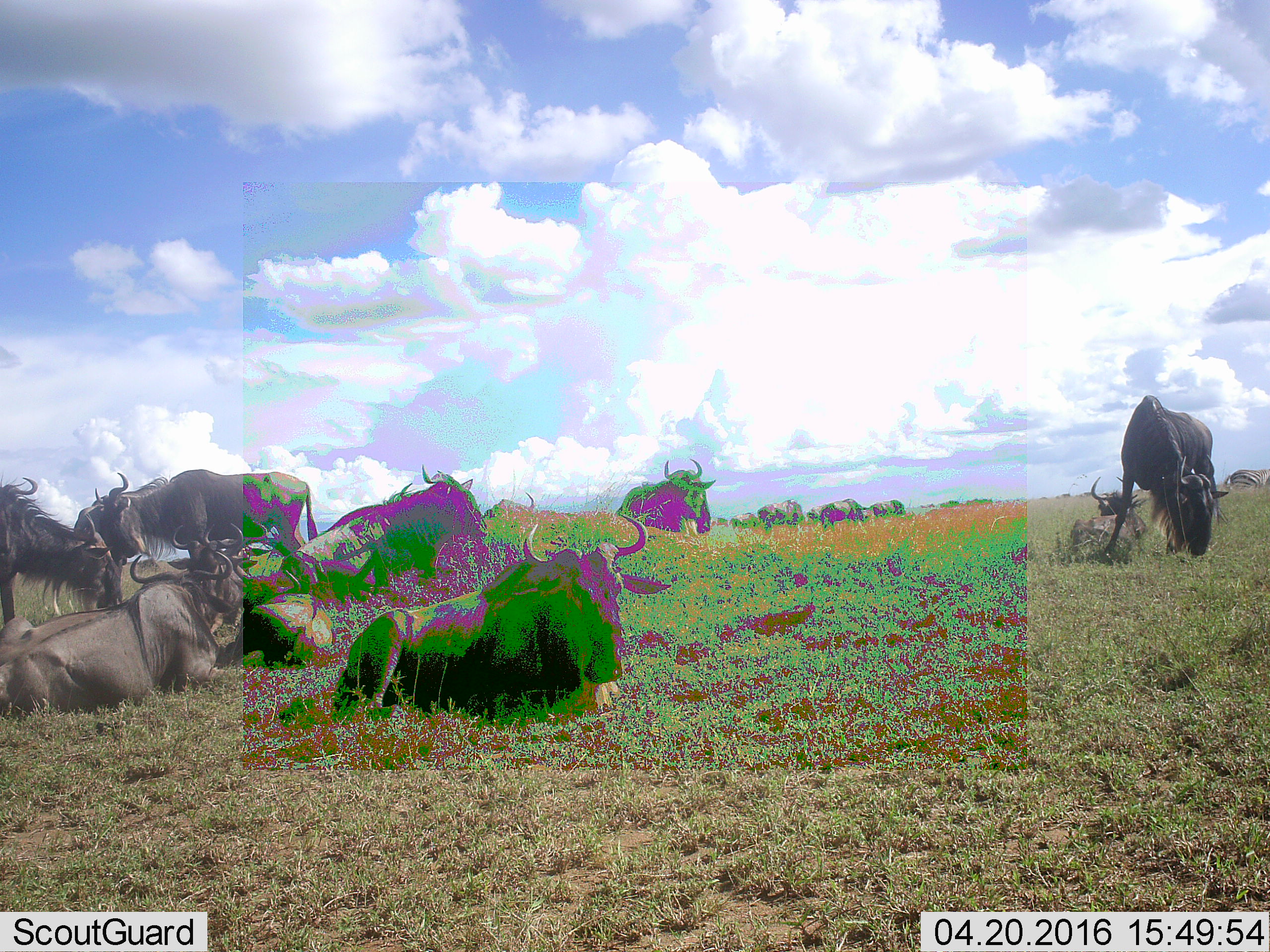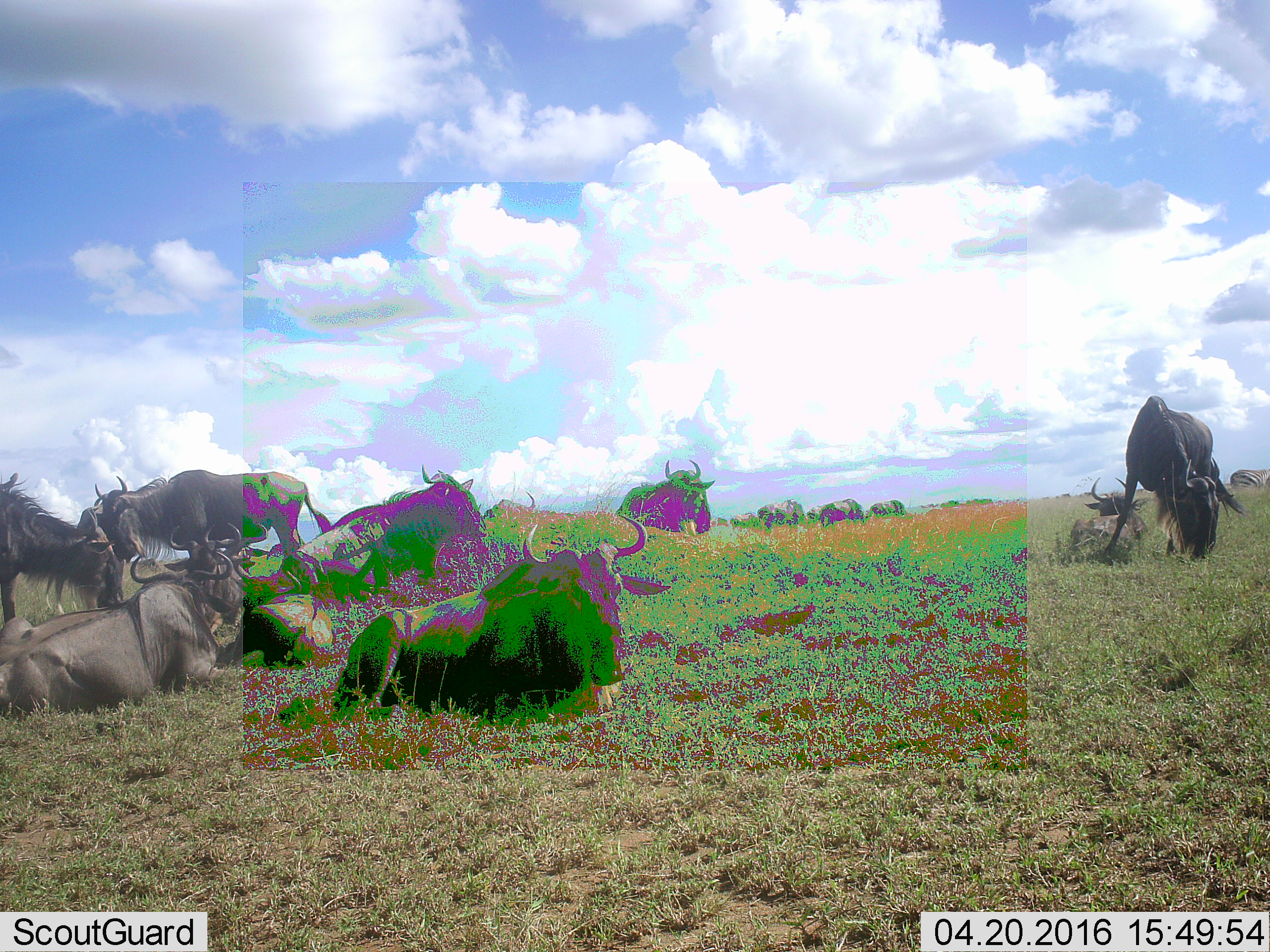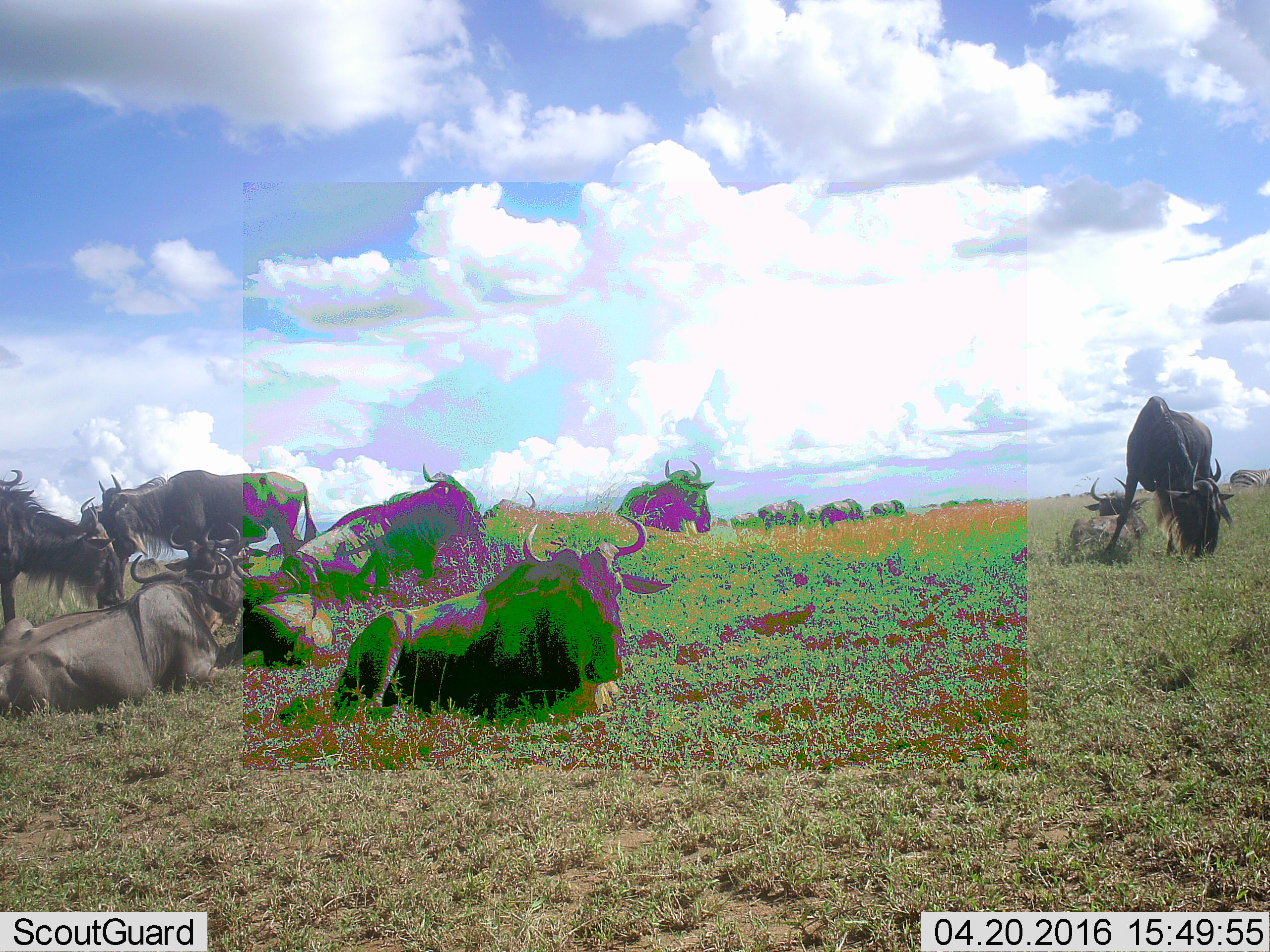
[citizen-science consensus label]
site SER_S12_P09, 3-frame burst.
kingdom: Animalia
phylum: Chordata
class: Mammalia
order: Artiodactyla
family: Bovidae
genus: Connochaetes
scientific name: Connochaetes taurinus taurinus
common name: blue wildebeest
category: wildebeestblue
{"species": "wildebeestblue (blue wildebeest) (Connochaetes taurinus taurinus)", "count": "11-50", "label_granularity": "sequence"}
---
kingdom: Animalia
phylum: Chordata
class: Mammalia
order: Perissodactyla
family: Equidae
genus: Equus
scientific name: Equus quagga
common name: plains zebra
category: zebraplains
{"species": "zebraplains (plains zebra) (Equus quagga)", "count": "1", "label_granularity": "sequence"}